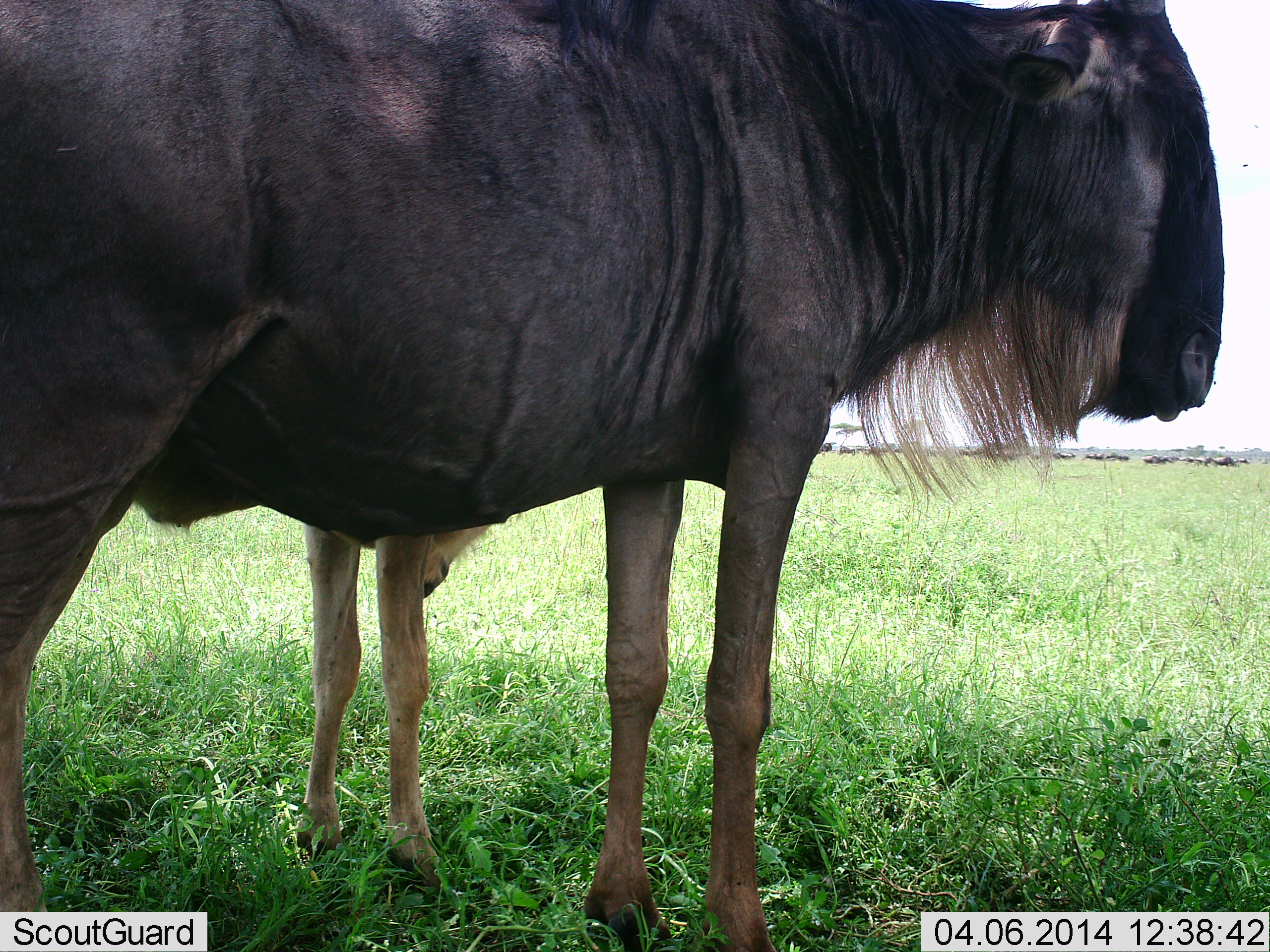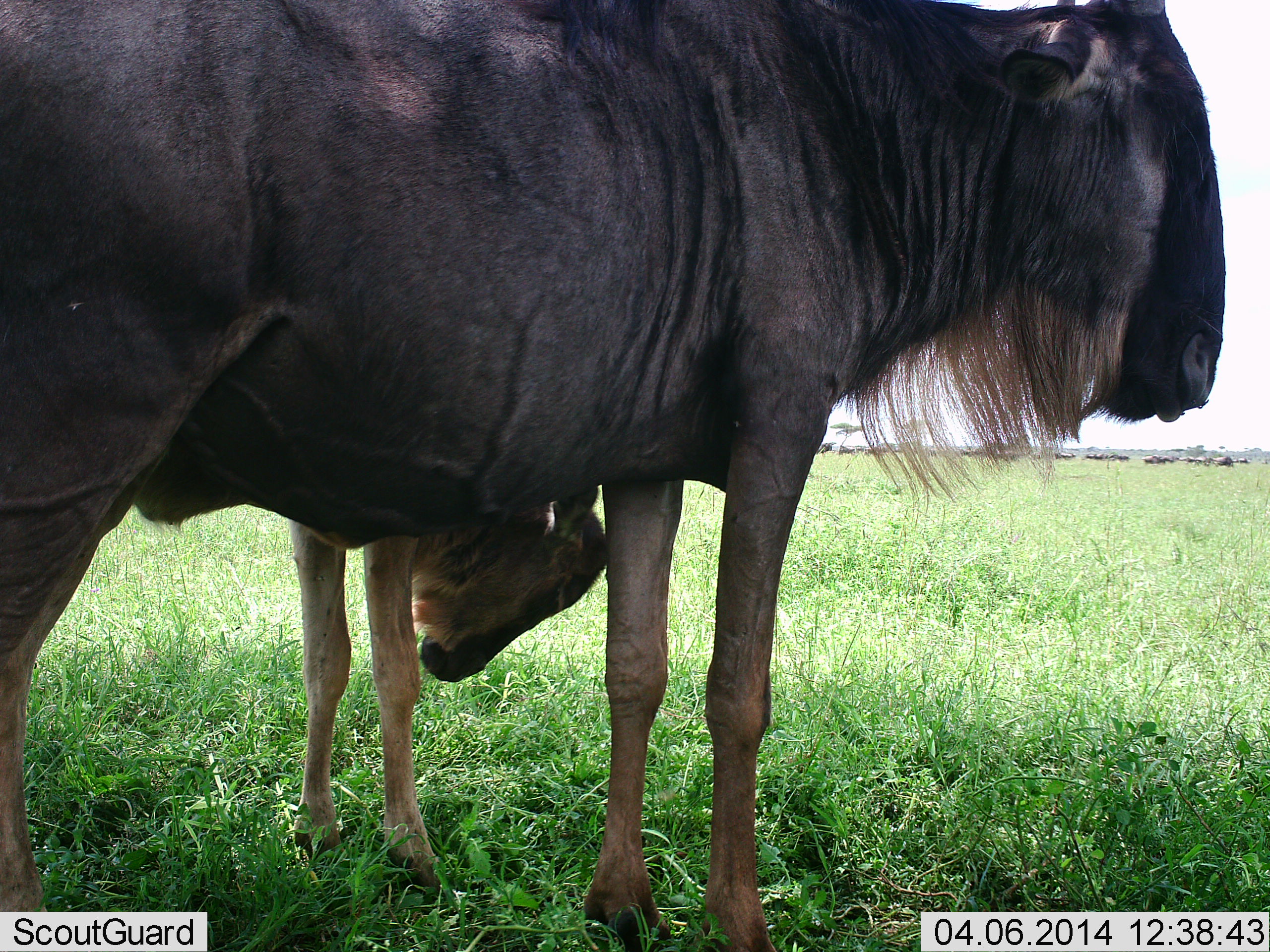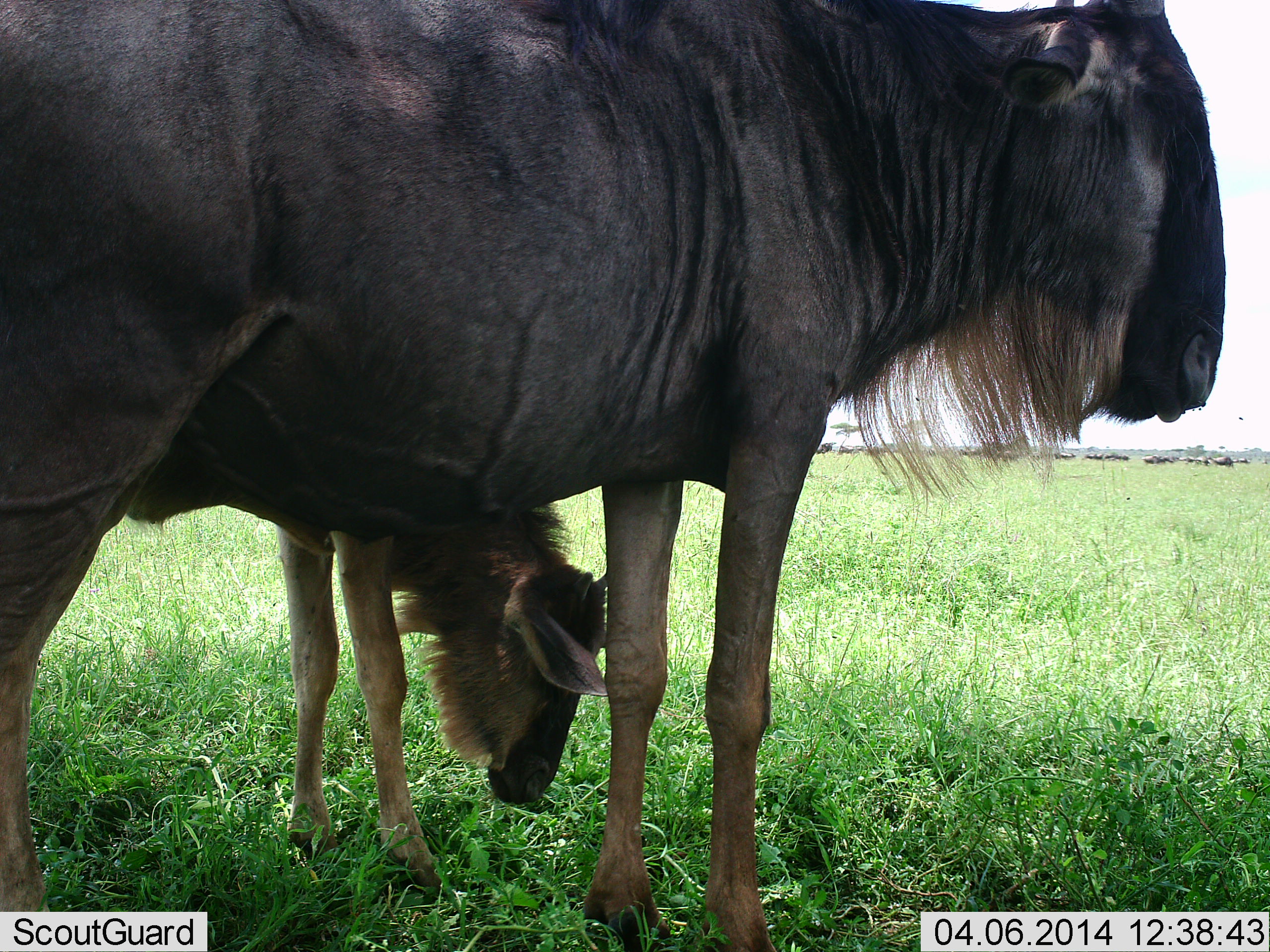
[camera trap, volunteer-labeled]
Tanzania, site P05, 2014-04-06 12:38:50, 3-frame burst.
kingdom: Animalia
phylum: Chordata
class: Mammalia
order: Artiodactyla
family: Bovidae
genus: Connochaetes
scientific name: Connochaetes taurinus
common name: blue wildebeest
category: wildebeest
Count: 2.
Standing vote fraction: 100%.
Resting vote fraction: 0%.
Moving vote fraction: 20%.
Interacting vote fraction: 10%.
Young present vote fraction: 70%.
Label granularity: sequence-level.